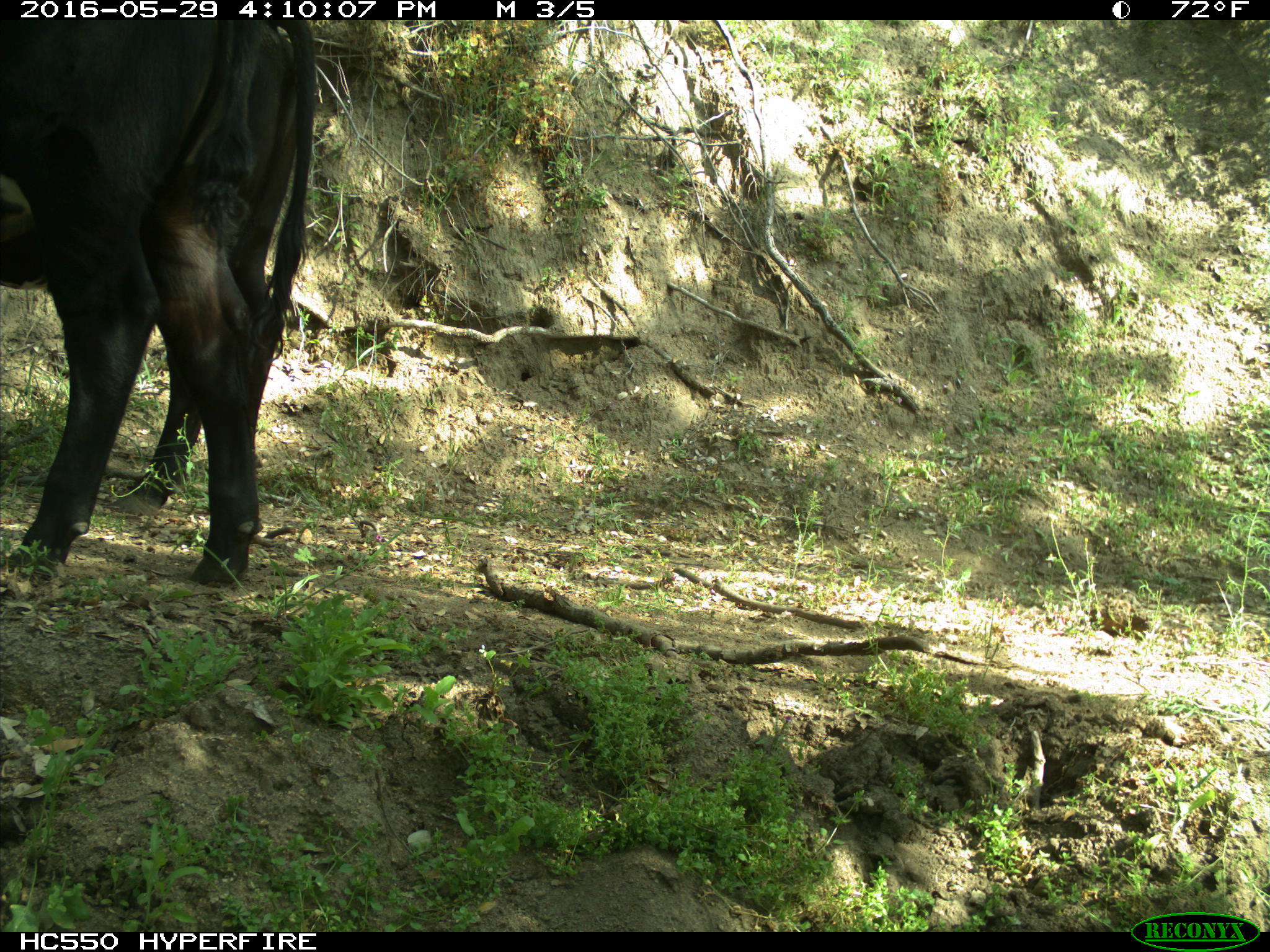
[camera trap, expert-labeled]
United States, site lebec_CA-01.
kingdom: Animalia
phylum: Chordata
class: Mammalia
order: Artiodactyla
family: Bovidae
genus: Bos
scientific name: Bos taurus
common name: domestic cow